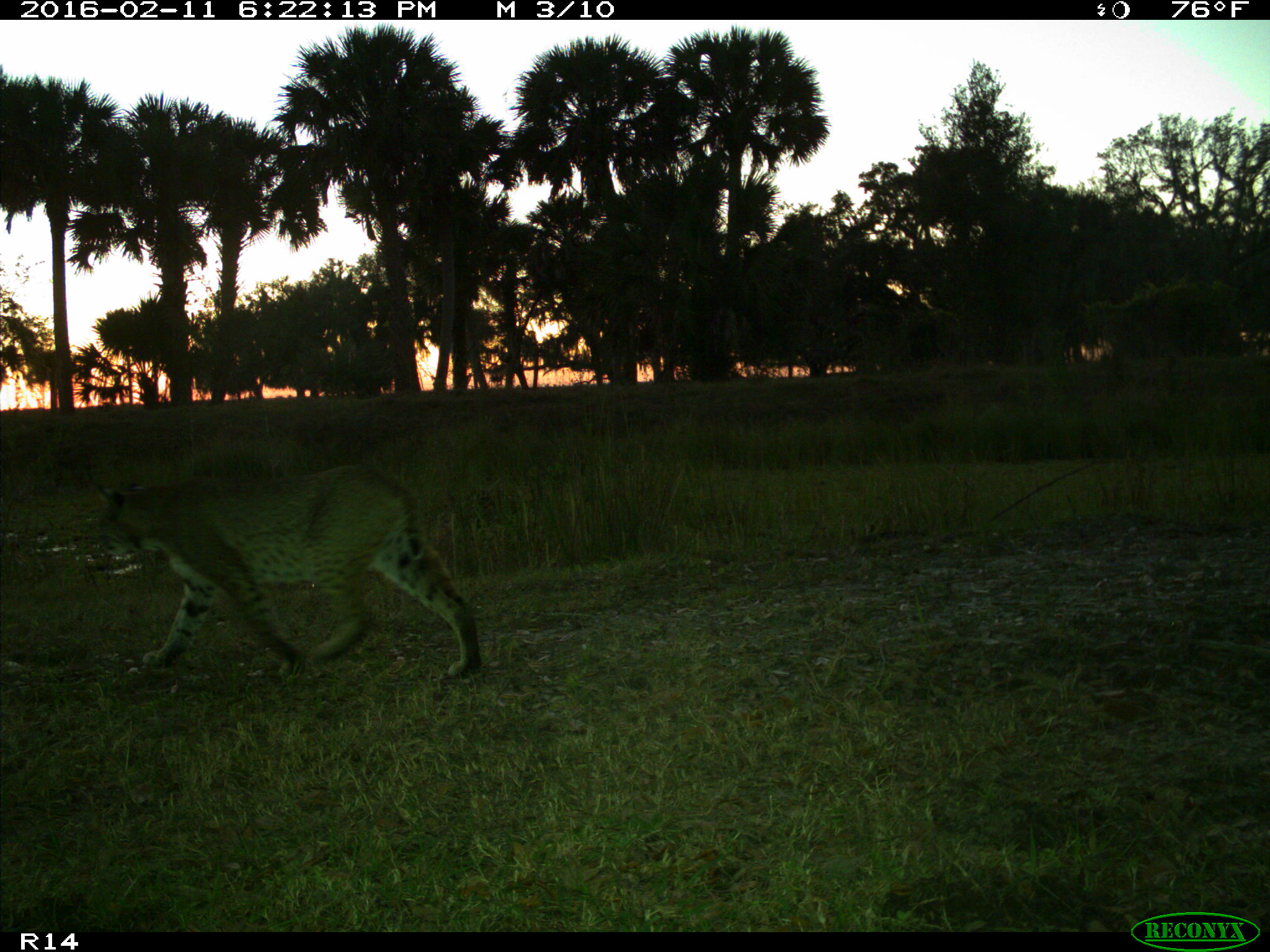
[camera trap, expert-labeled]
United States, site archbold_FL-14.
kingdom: Animalia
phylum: Chordata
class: Mammalia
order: Carnivora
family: Felidae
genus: Lynx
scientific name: Lynx rufus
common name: bobcat